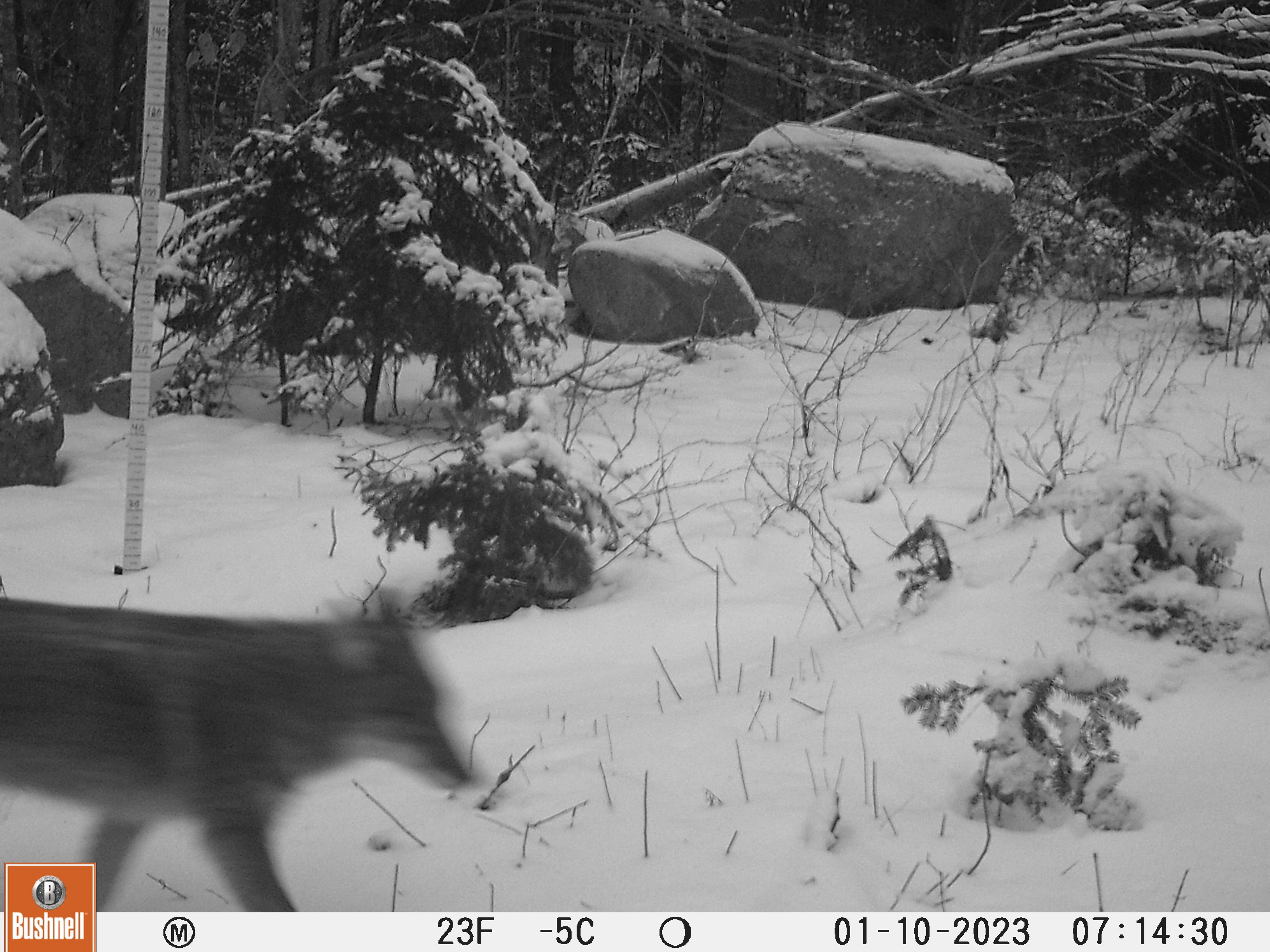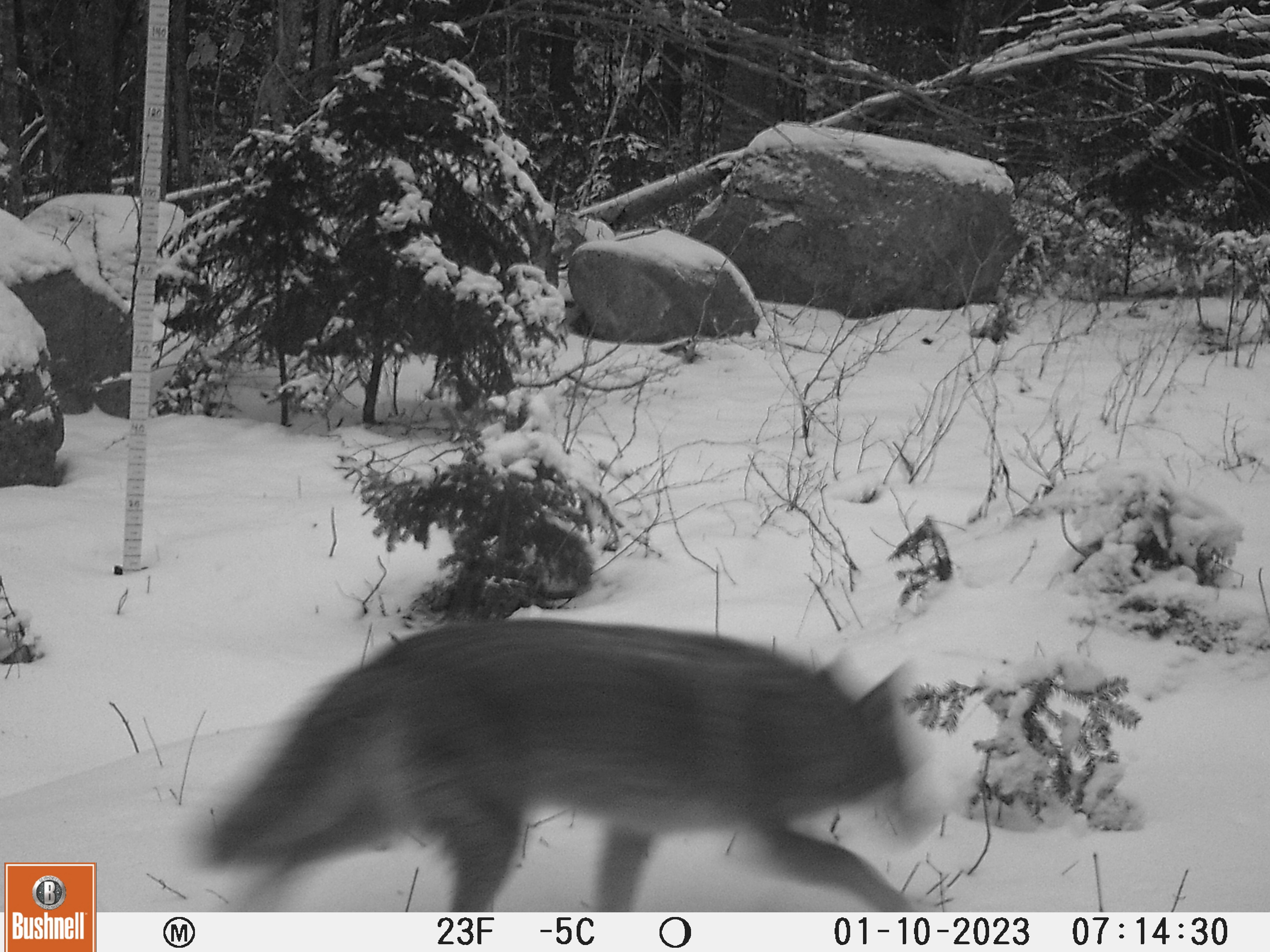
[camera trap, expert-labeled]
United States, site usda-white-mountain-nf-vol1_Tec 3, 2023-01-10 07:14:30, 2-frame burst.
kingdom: Animalia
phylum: Chordata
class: Mammalia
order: Carnivora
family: Canidae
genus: Vulpes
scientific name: Vulpes vulpes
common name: red fox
Red fox (Vulpes vulpes).